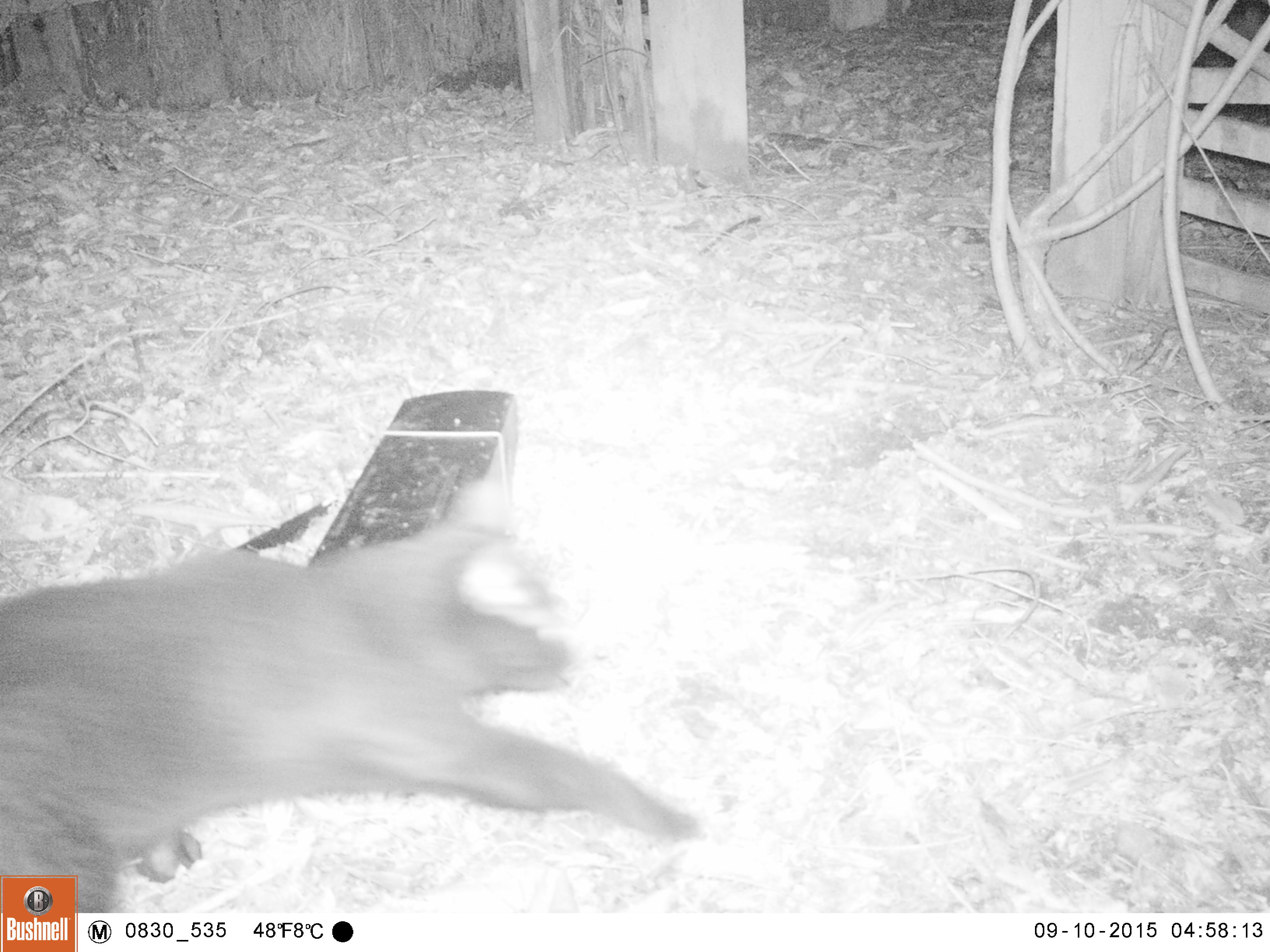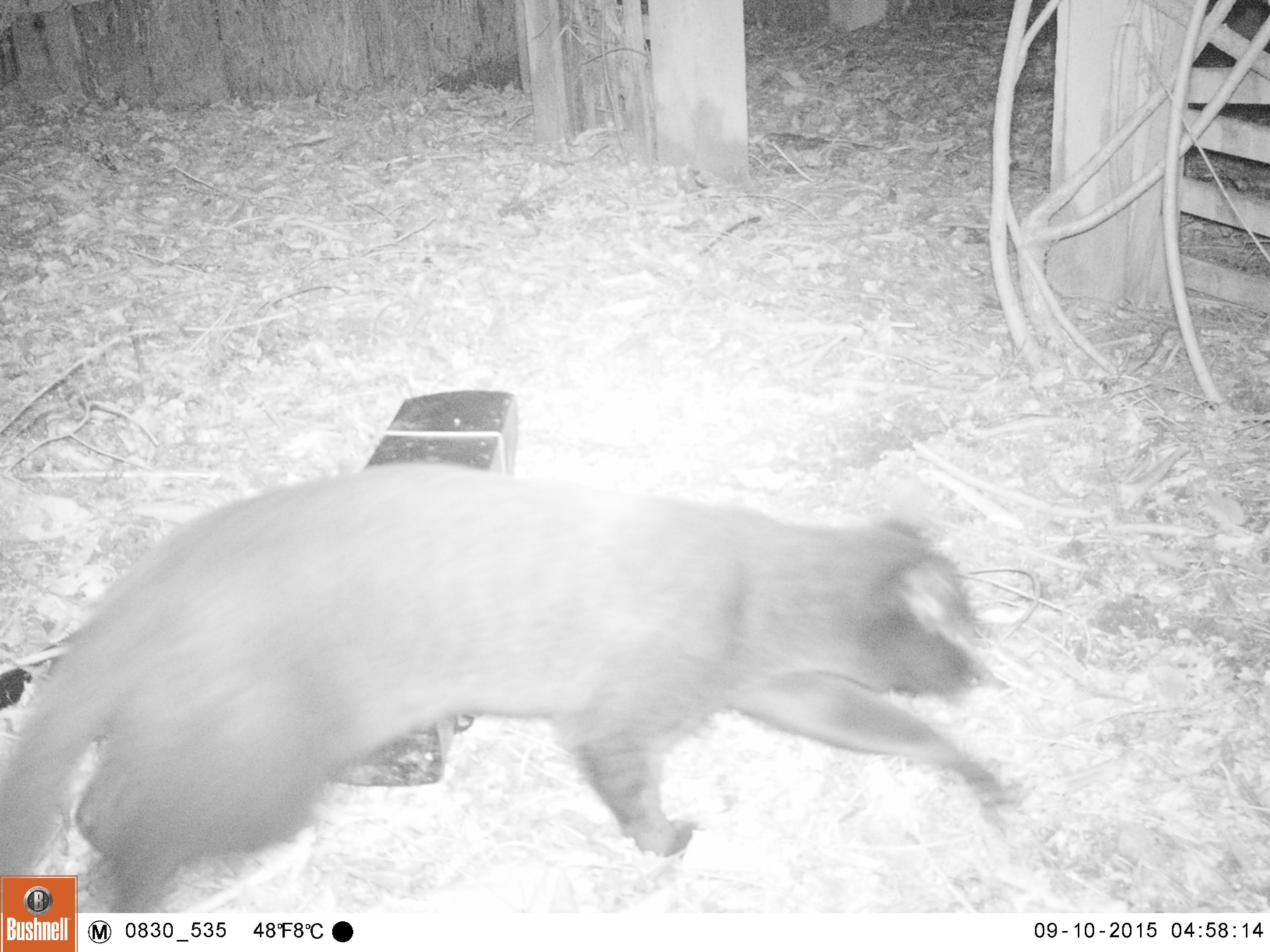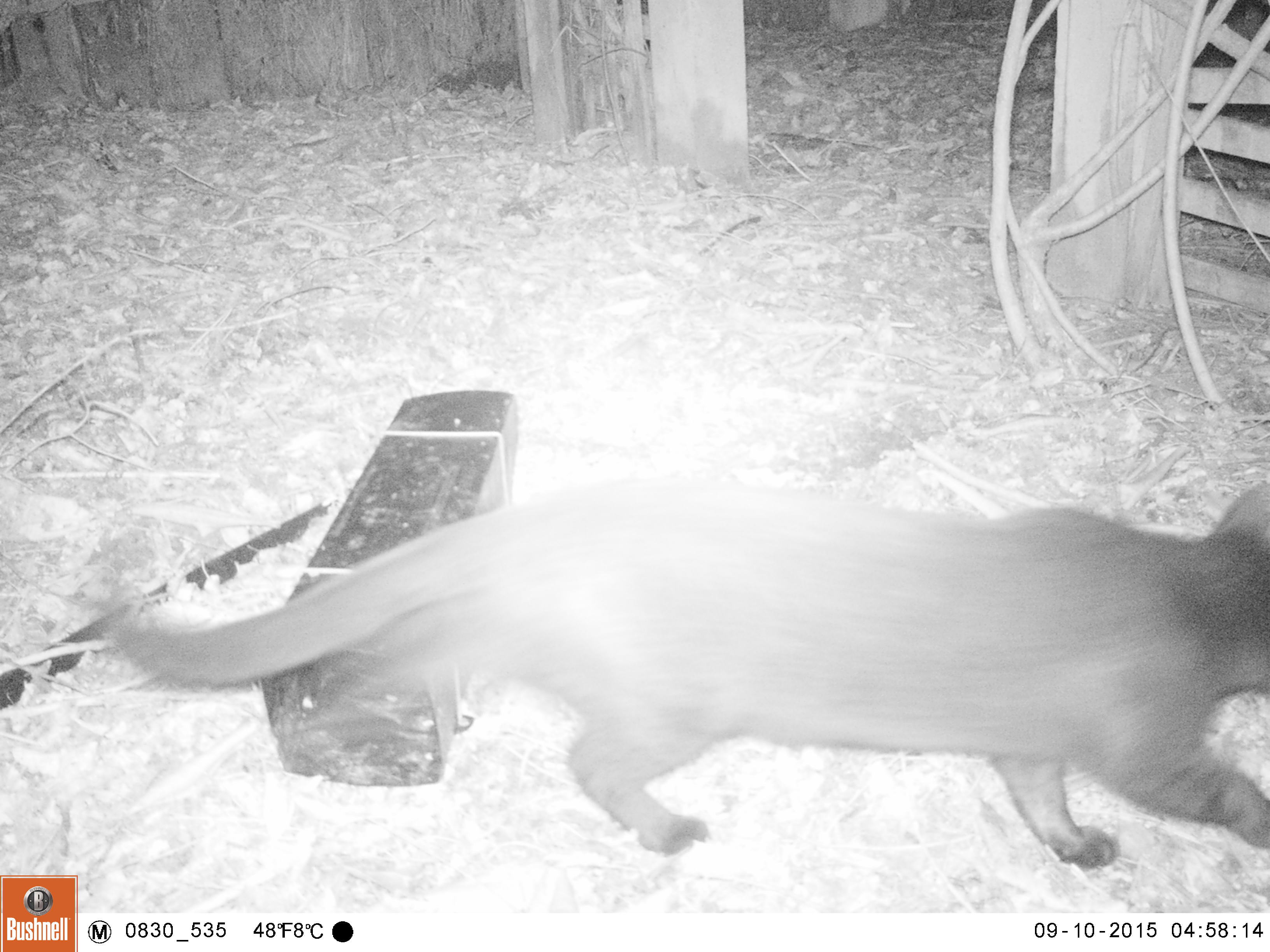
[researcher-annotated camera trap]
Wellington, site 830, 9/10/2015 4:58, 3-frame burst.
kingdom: Animalia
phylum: Chordata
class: Mammalia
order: Carnivora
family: Felidae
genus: Felis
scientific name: Felis catus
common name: cat